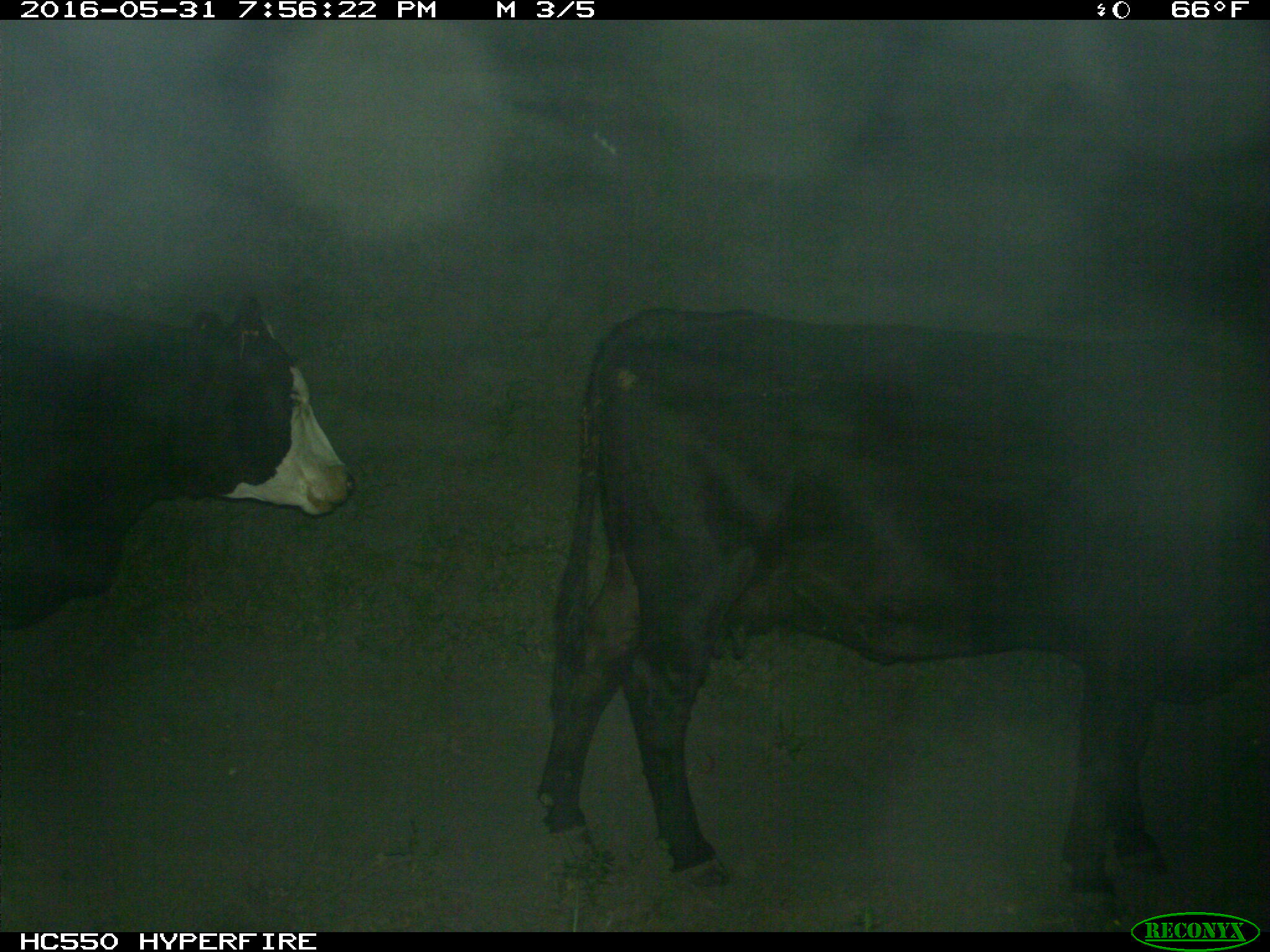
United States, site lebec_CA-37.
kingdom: Animalia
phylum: Chordata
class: Mammalia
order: Artiodactyla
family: Bovidae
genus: Bos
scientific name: Bos taurus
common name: domestic cow